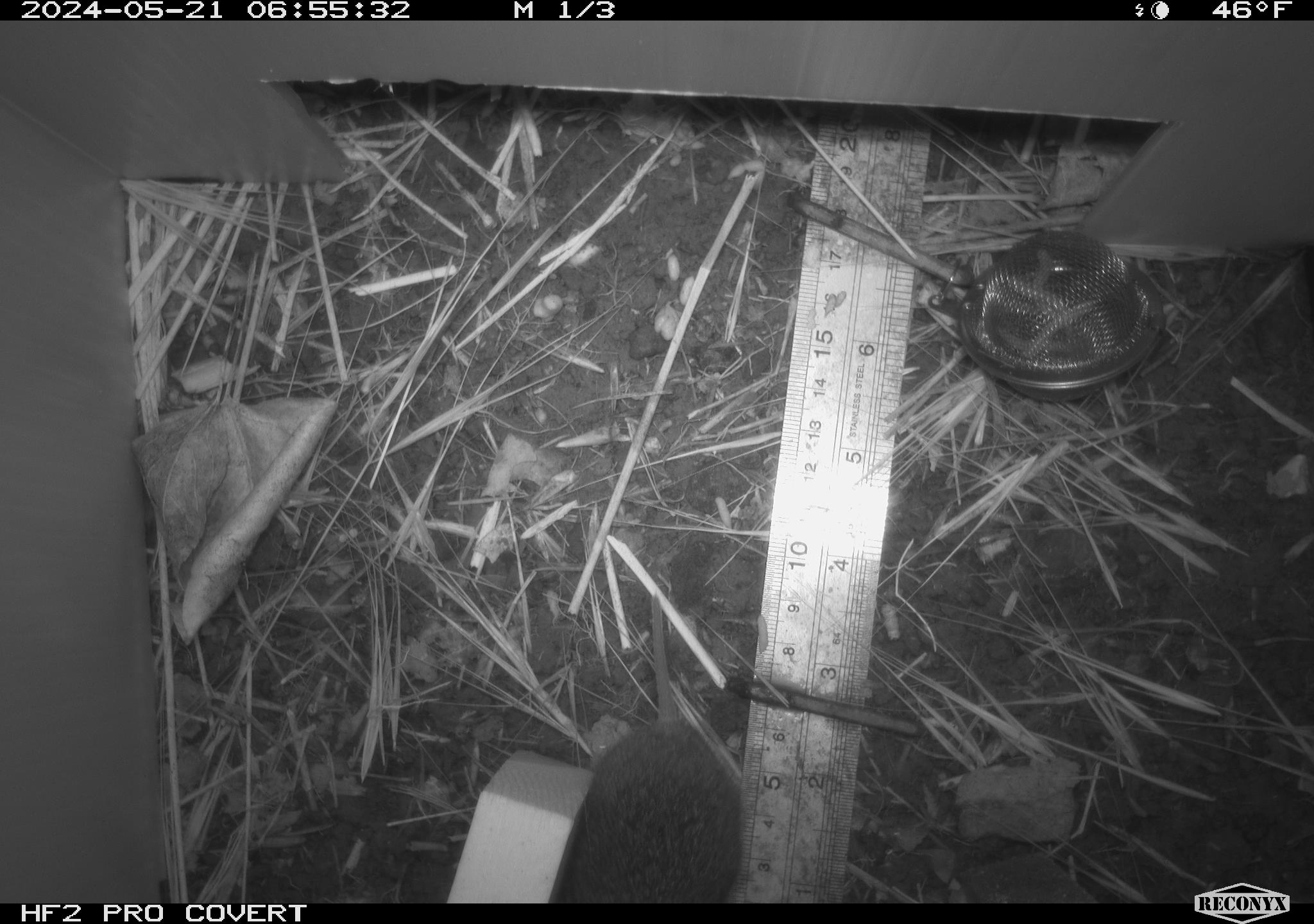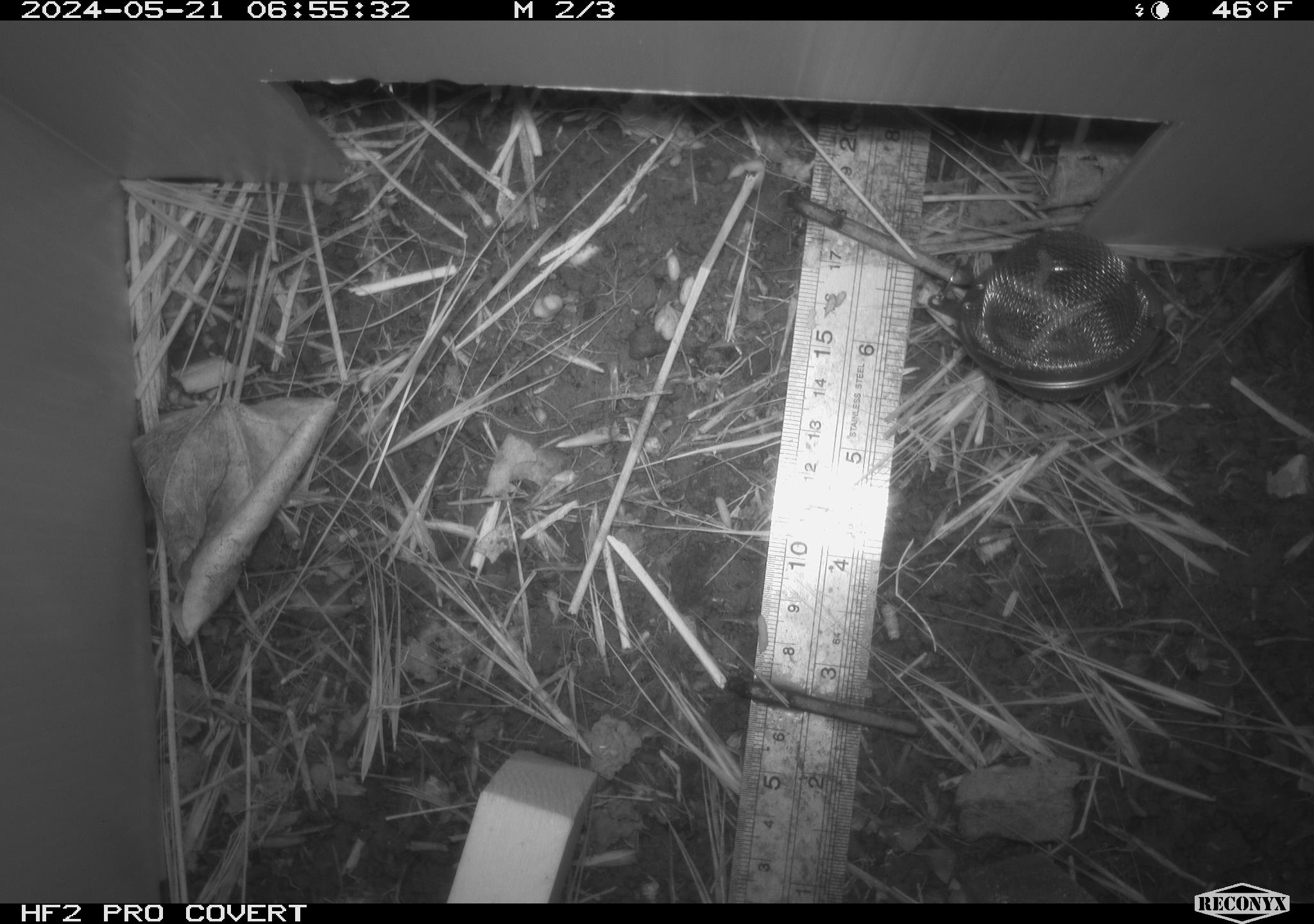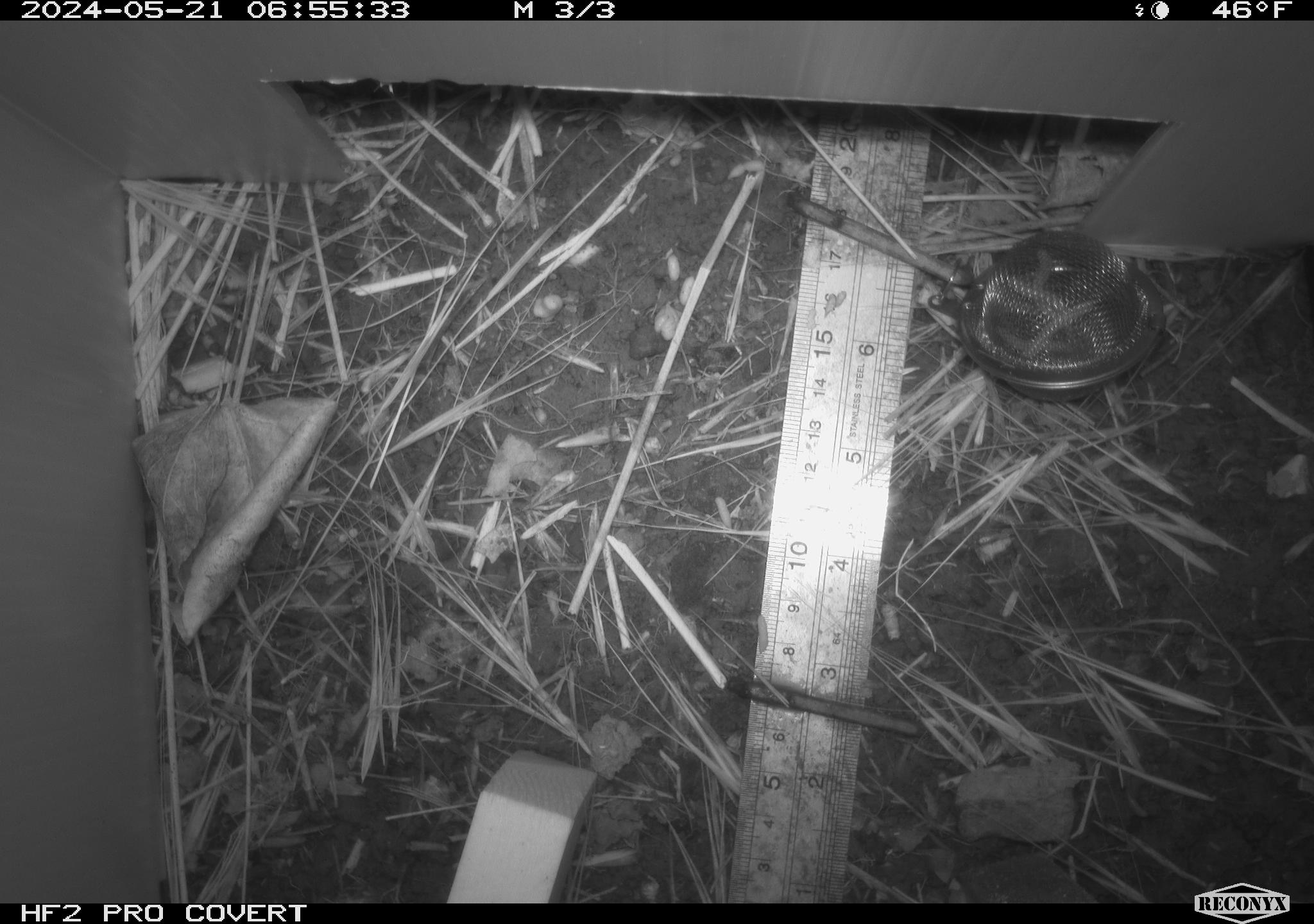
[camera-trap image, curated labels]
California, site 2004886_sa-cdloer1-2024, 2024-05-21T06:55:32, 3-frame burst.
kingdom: Animalia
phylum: Chordata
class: Mammalia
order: Rodentia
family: Cricetidae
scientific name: Arvicolinae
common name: voles, lemmings, and muskrats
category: arvicolinae subfamily